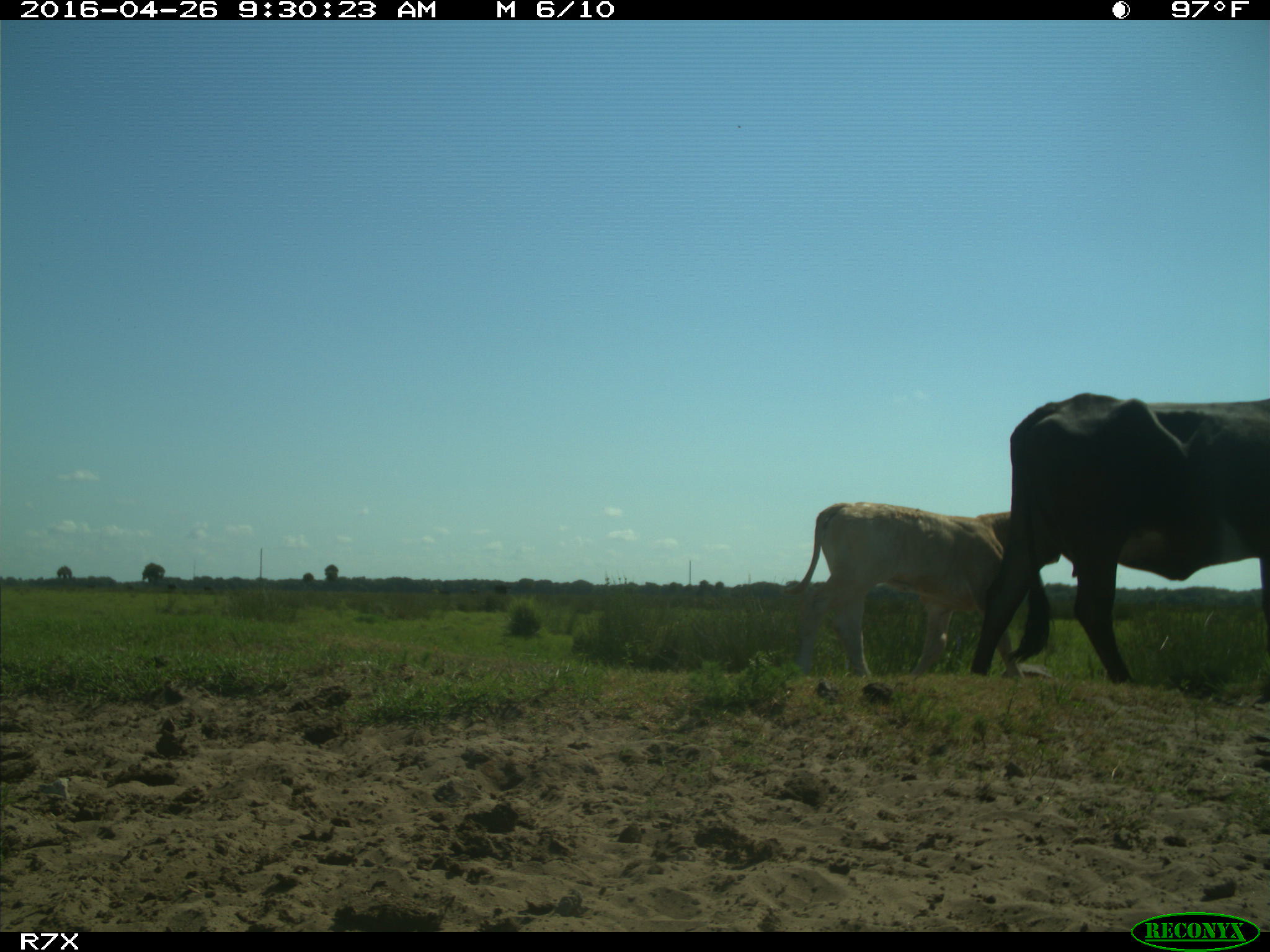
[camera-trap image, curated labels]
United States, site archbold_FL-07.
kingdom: Animalia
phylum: Chordata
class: Mammalia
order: Artiodactyla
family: Bovidae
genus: Bos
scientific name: Bos taurus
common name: domestic cow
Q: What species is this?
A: Bos taurus (domestic cow).